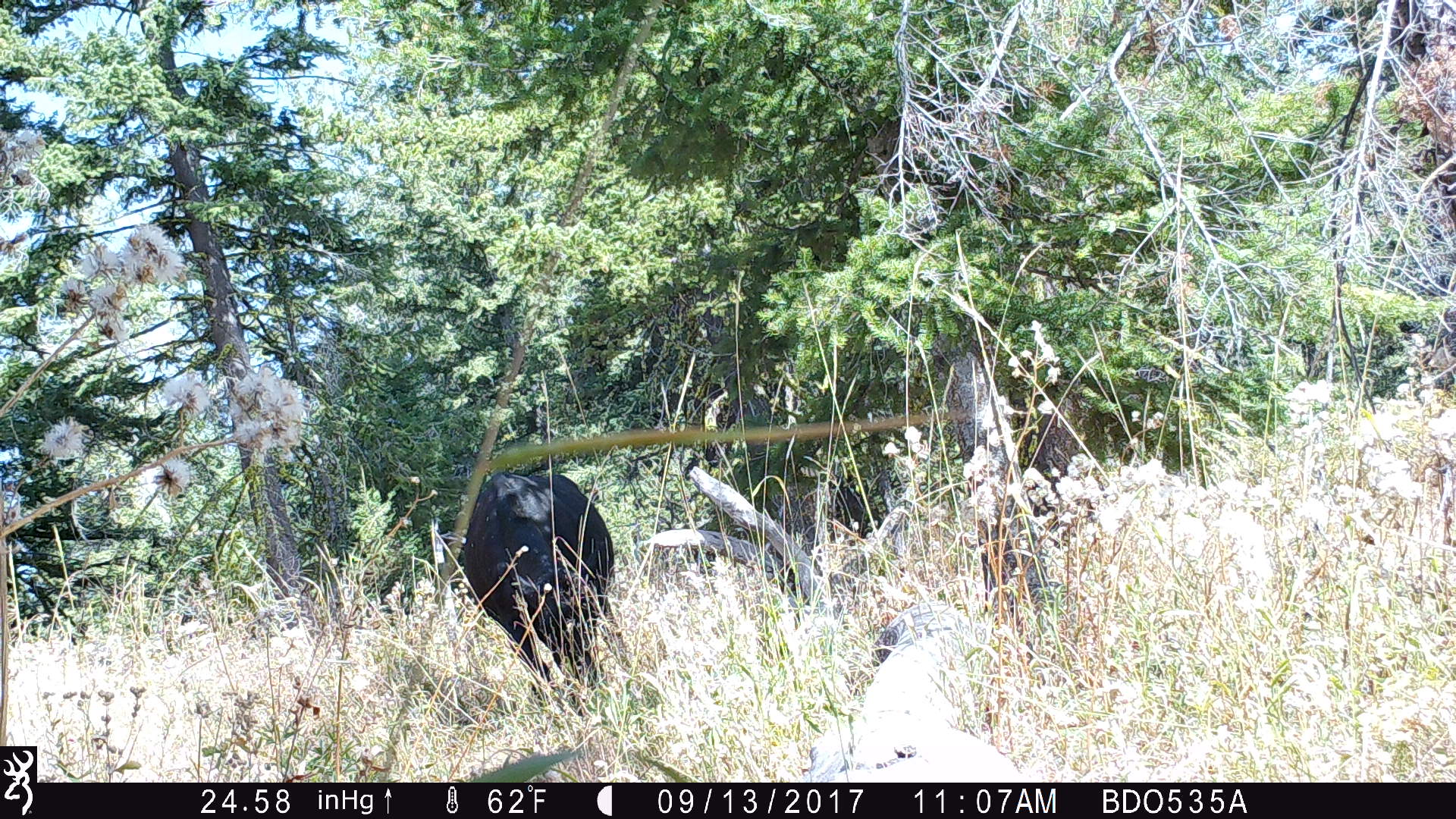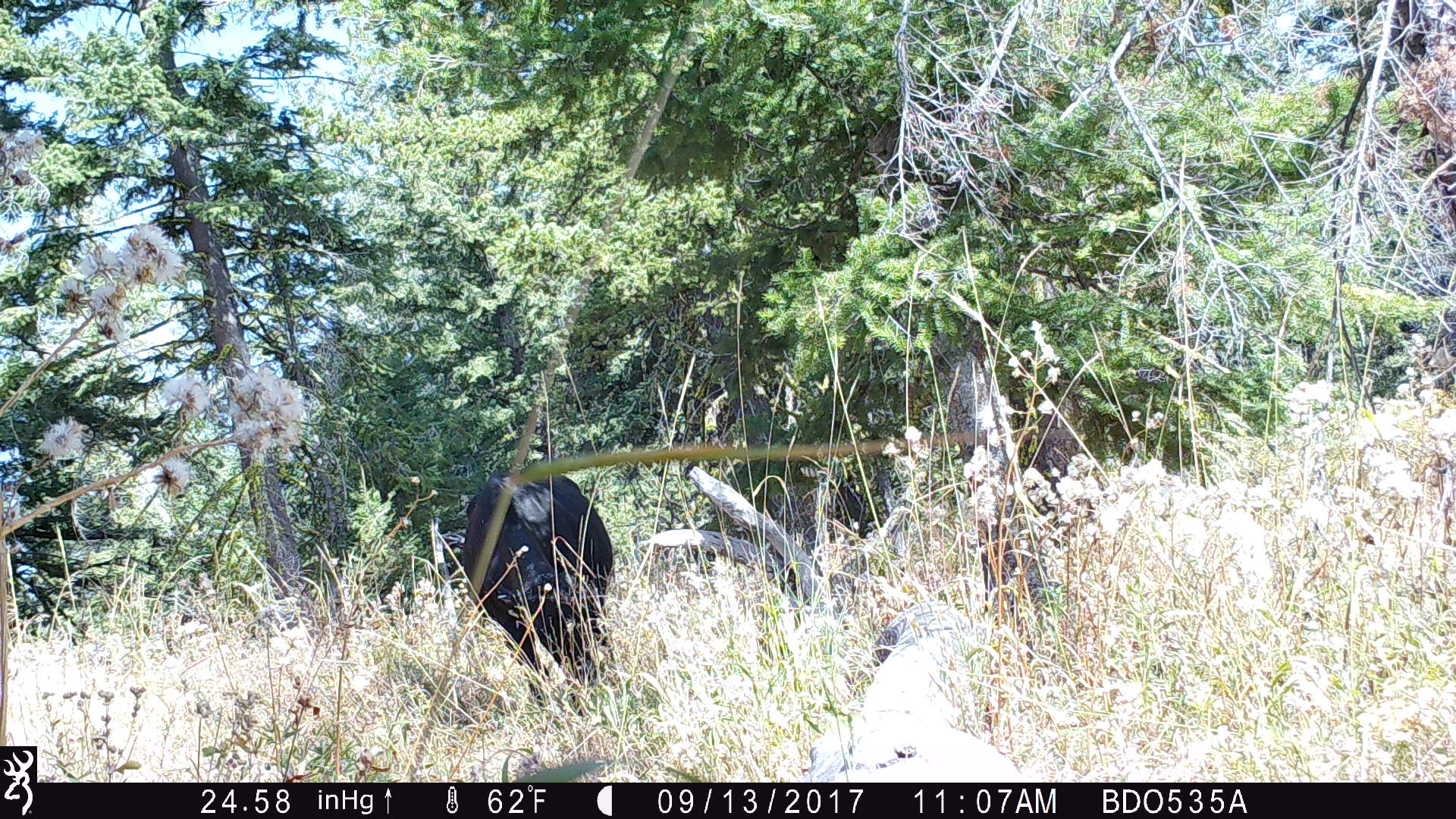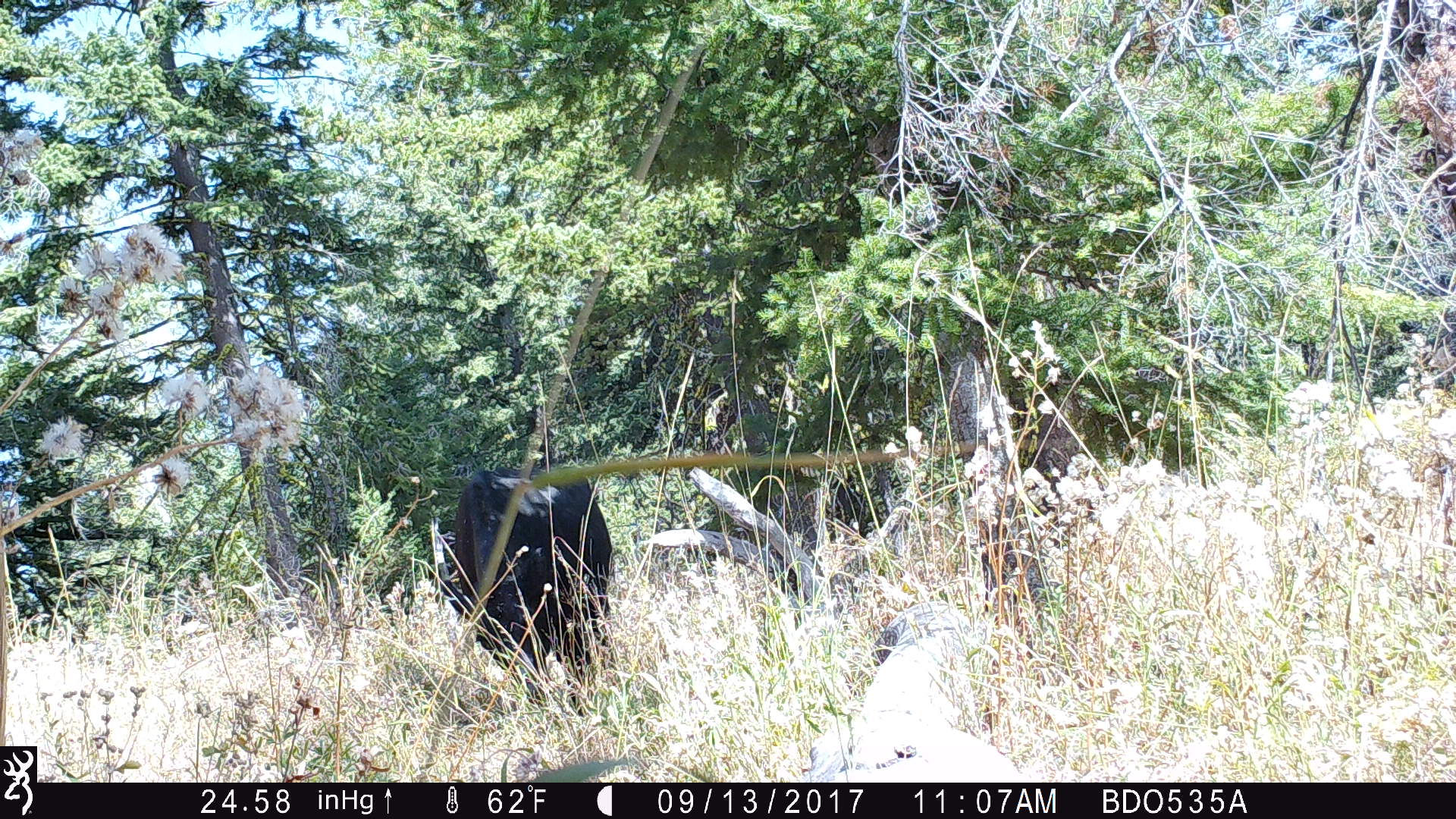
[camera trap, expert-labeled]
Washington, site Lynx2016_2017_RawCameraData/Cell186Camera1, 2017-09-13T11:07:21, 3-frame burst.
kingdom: Animalia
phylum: Chordata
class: Mammalia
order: Artiodactyla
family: Bovidae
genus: Bos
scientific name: Bos taurus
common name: domestic cattle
Domestic cattle (Bos taurus). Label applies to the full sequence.